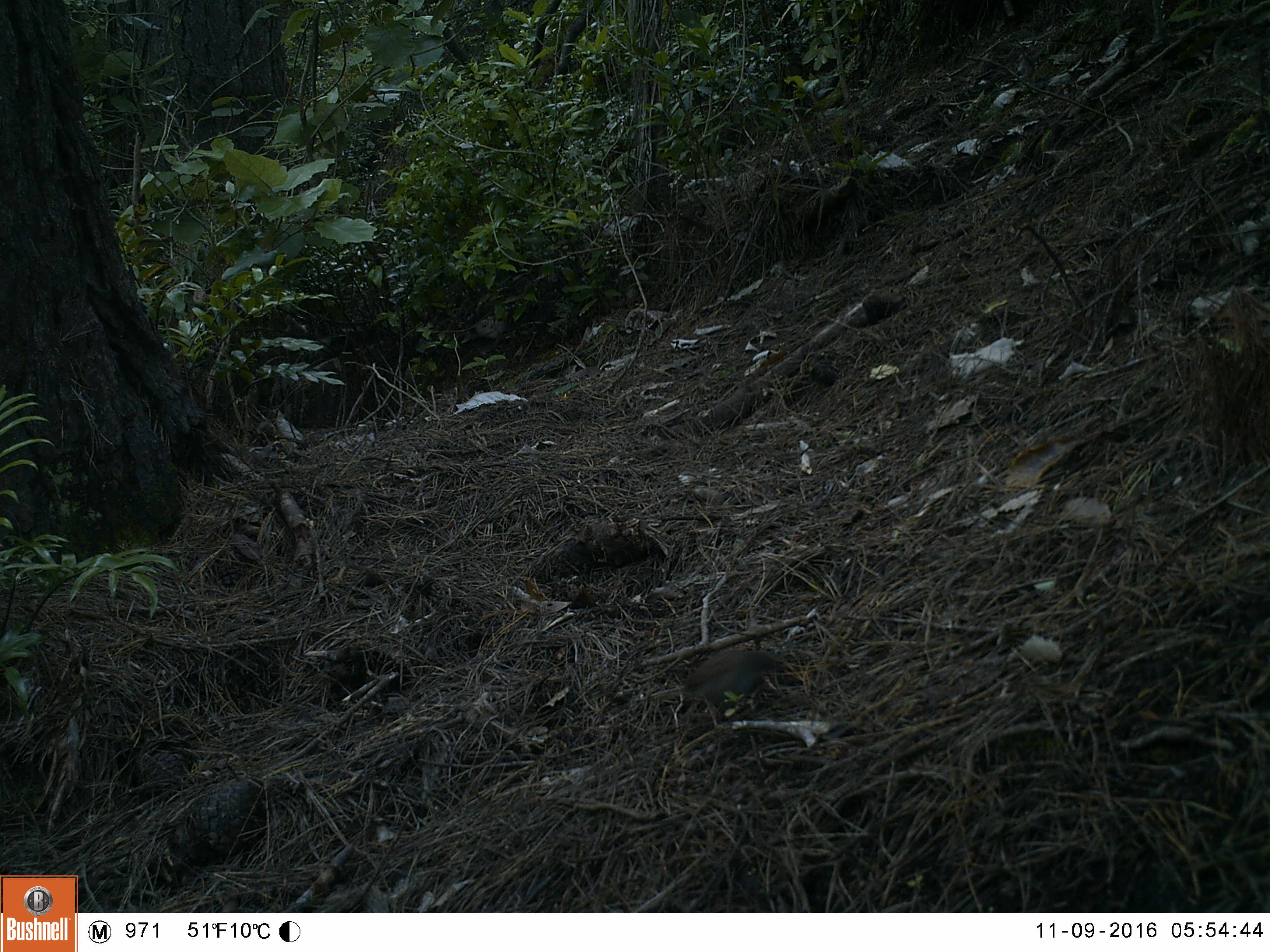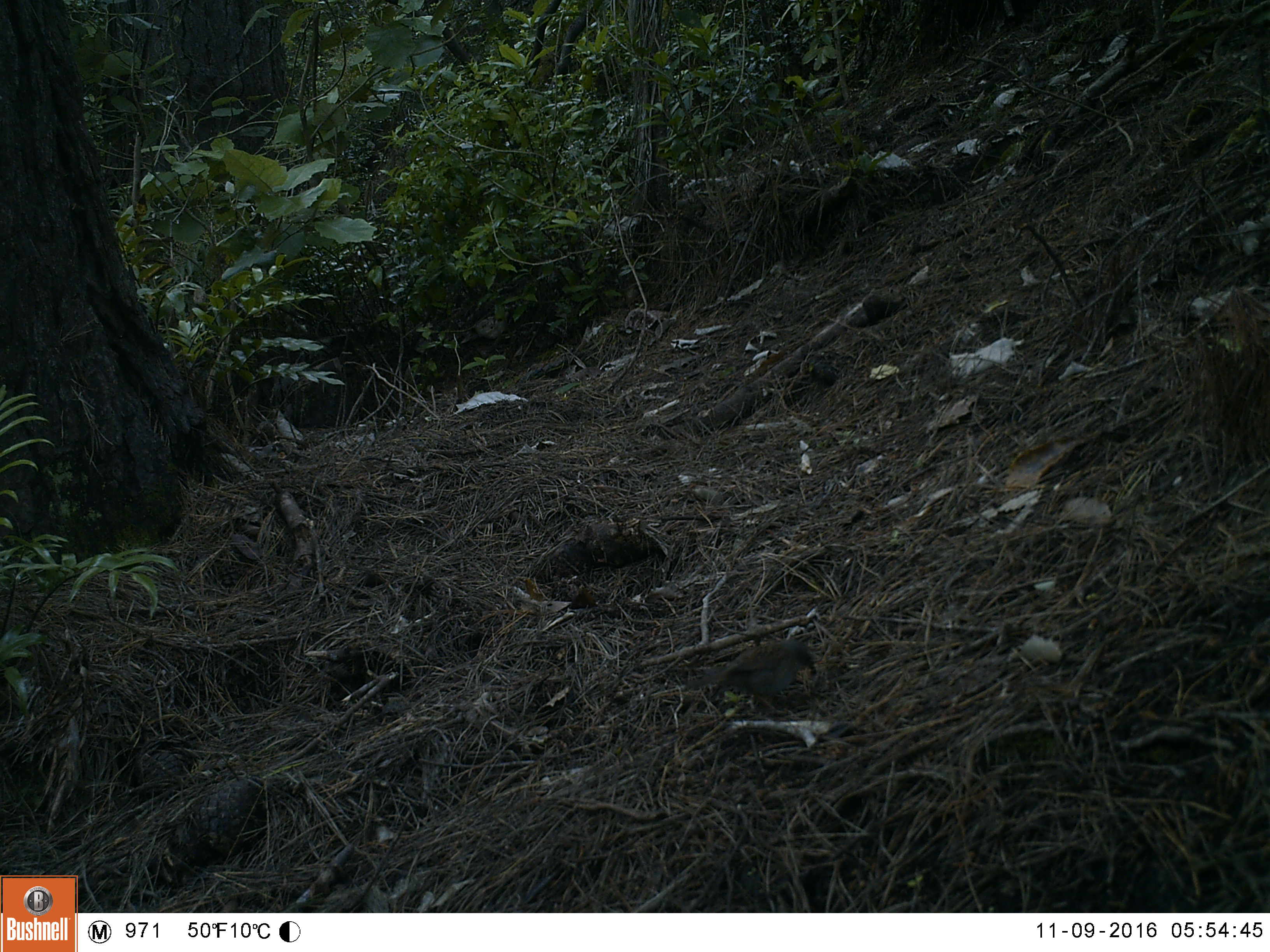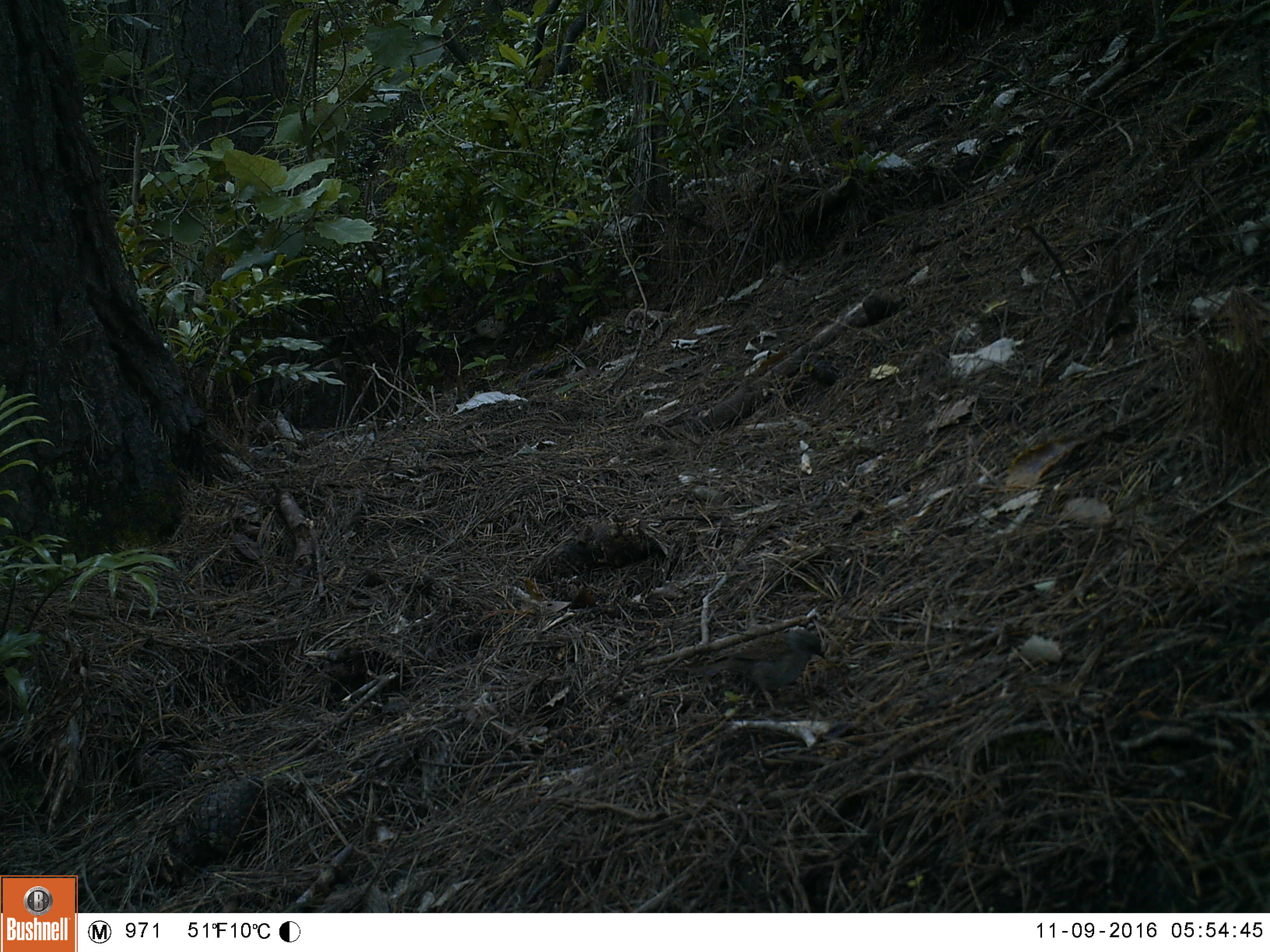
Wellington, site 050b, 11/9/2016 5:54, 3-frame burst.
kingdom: Animalia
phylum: Chordata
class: Aves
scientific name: Aves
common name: bird